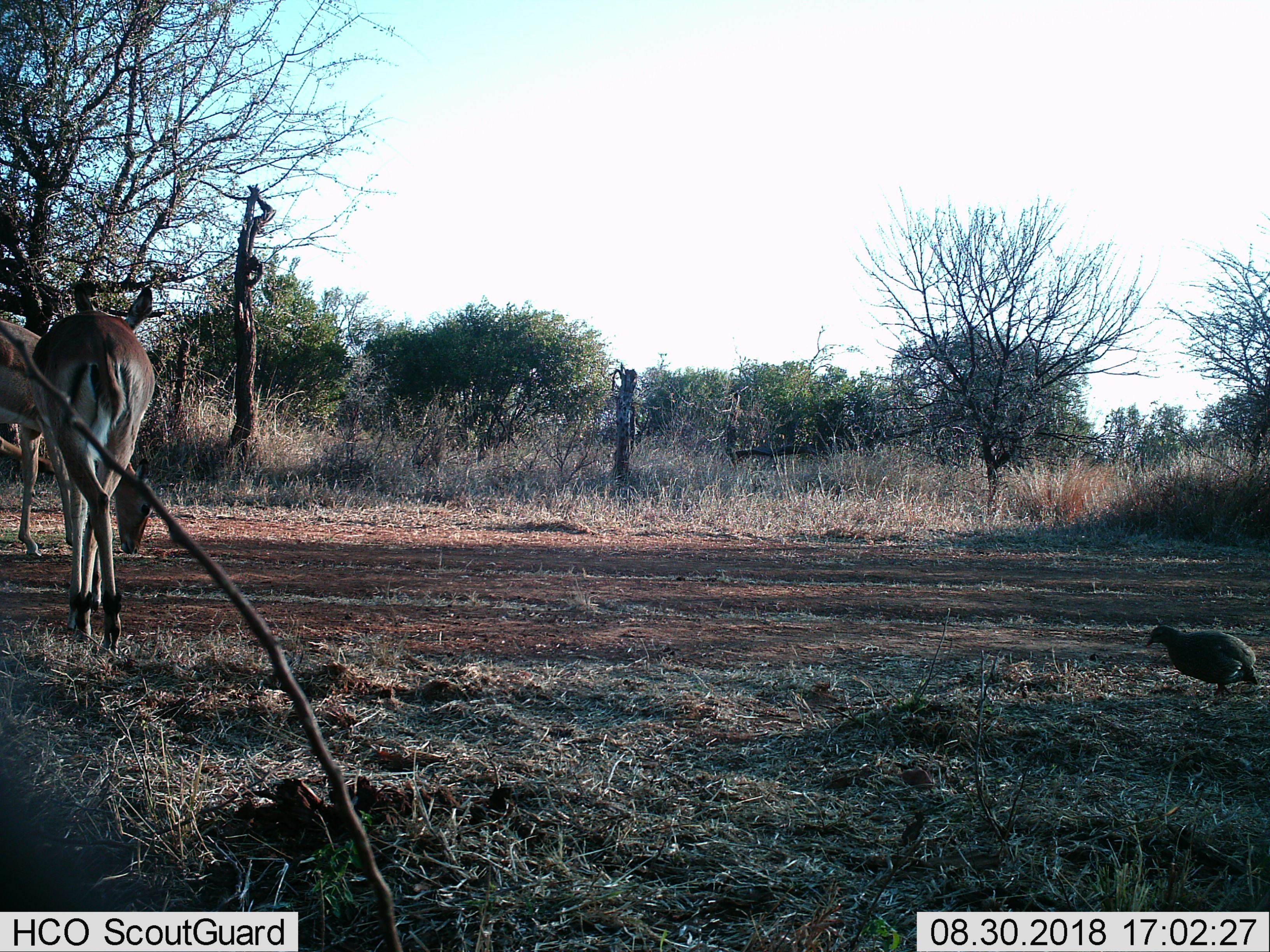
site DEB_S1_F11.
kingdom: Animalia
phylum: Chordata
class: Aves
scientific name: Aves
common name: bird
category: birdother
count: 1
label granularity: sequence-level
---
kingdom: Animalia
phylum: Chordata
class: Mammalia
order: Artiodactyla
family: Bovidae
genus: Aepyceros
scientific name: Aepyceros melampus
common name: impala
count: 2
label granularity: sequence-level